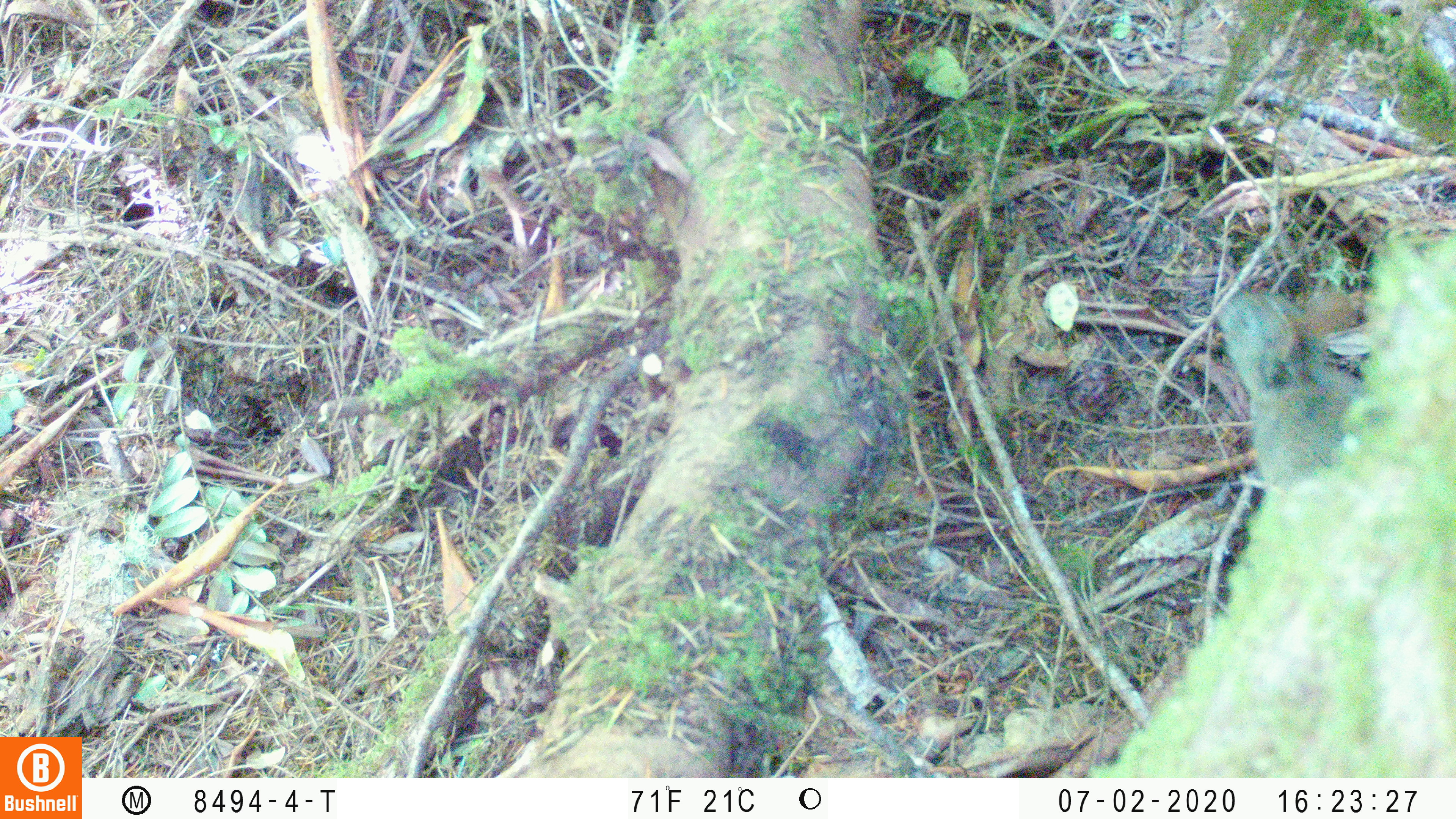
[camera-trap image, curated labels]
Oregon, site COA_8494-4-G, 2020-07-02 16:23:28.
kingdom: Animalia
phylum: Chordata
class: Mammalia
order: Lagomorpha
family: Leporidae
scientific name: Leporidae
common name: hares and rabbits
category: leporidae family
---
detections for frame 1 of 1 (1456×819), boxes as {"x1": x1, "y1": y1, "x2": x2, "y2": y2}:
leporidae family: {"x1": 1213, "y1": 284, "x2": 1360, "y2": 504}